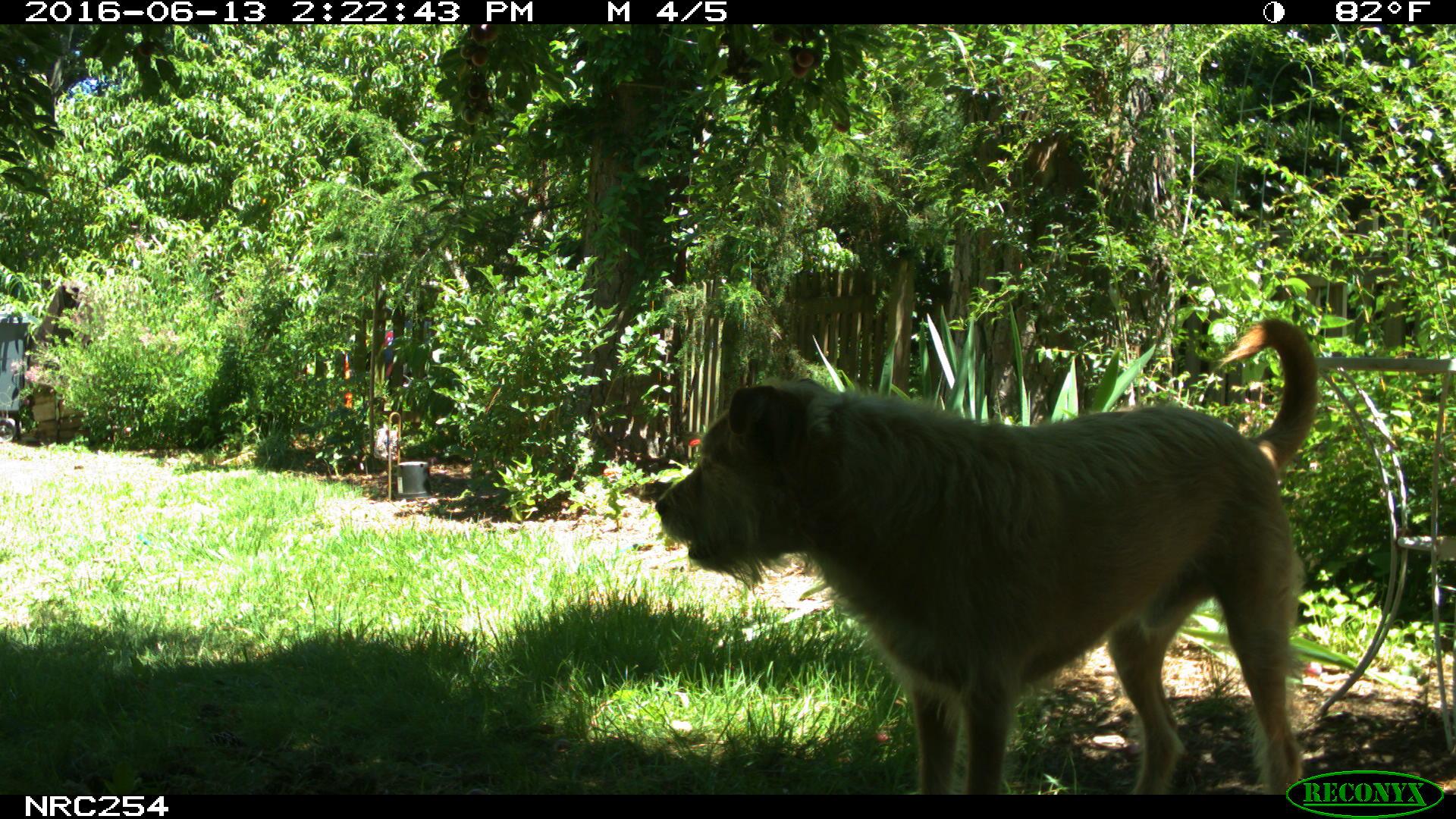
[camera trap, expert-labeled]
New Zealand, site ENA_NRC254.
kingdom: Animalia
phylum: Chordata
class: Mammalia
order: Carnivora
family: Canidae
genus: Canis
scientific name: Canis familiaris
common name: domestic dog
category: dog